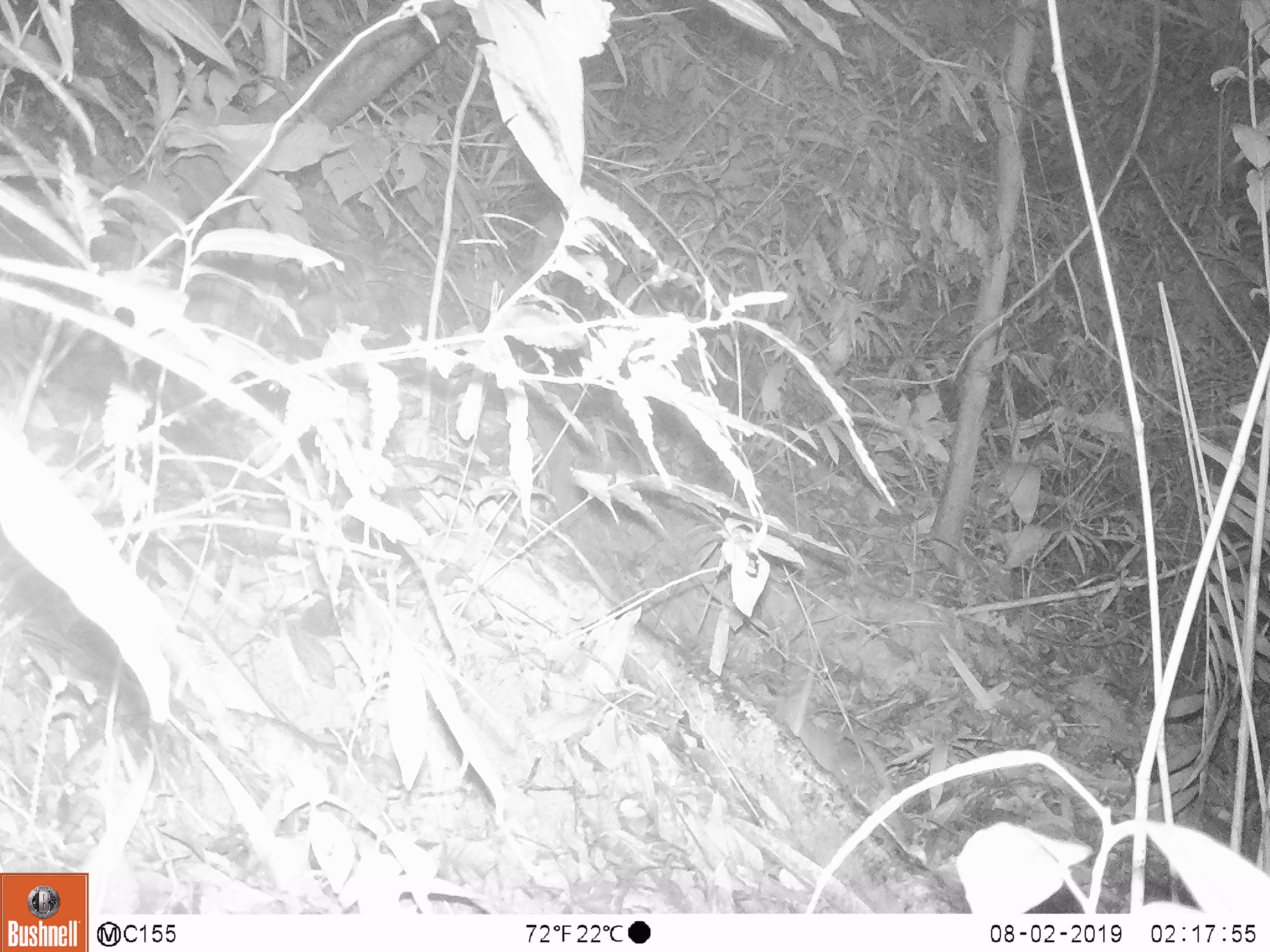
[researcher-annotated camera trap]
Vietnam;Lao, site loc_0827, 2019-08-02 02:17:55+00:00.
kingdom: Animalia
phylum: Chordata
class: Mammalia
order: Rodentia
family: Muridae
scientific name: Muridae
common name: old-world mice and rats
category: unidentified murid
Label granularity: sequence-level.